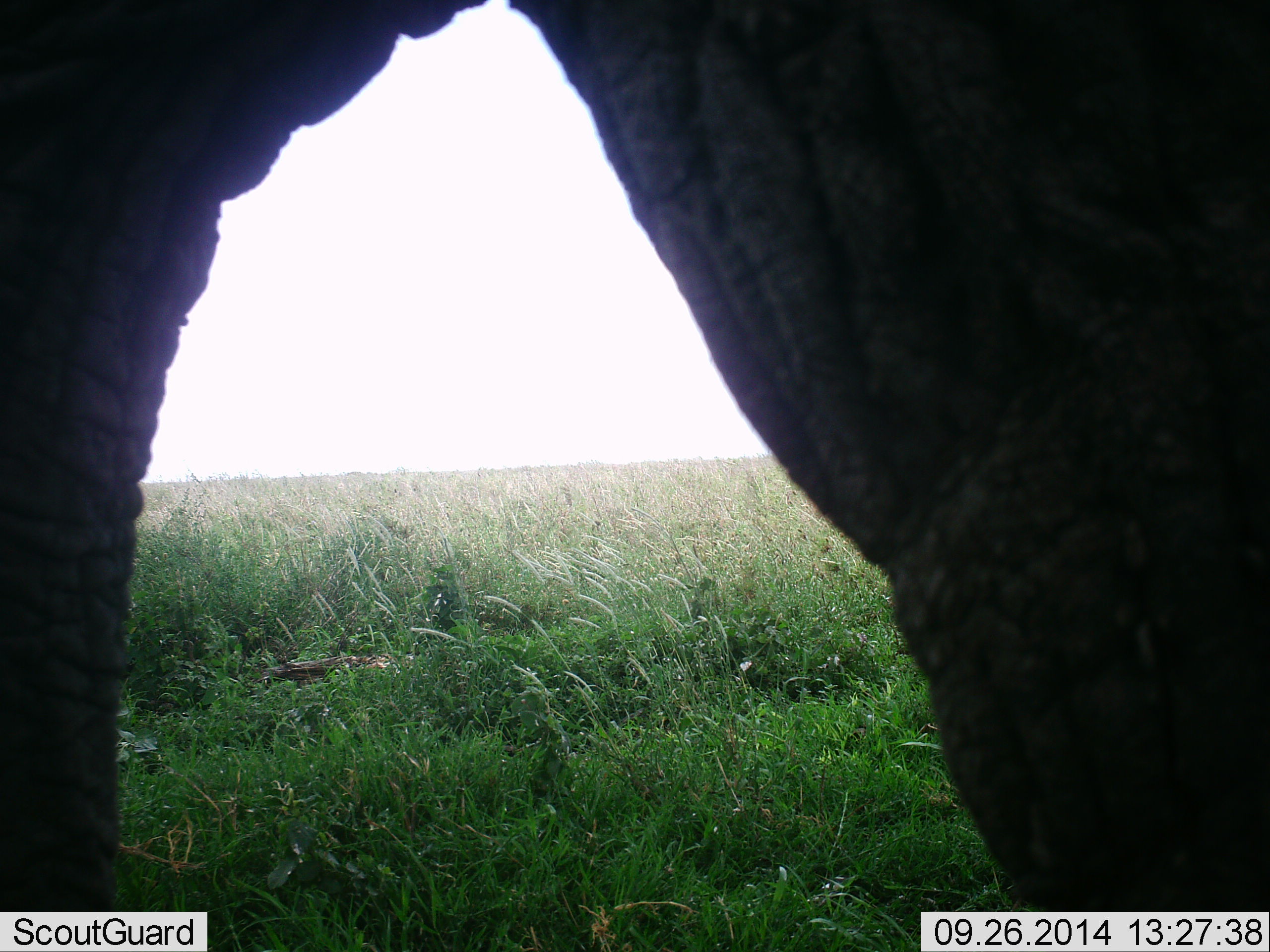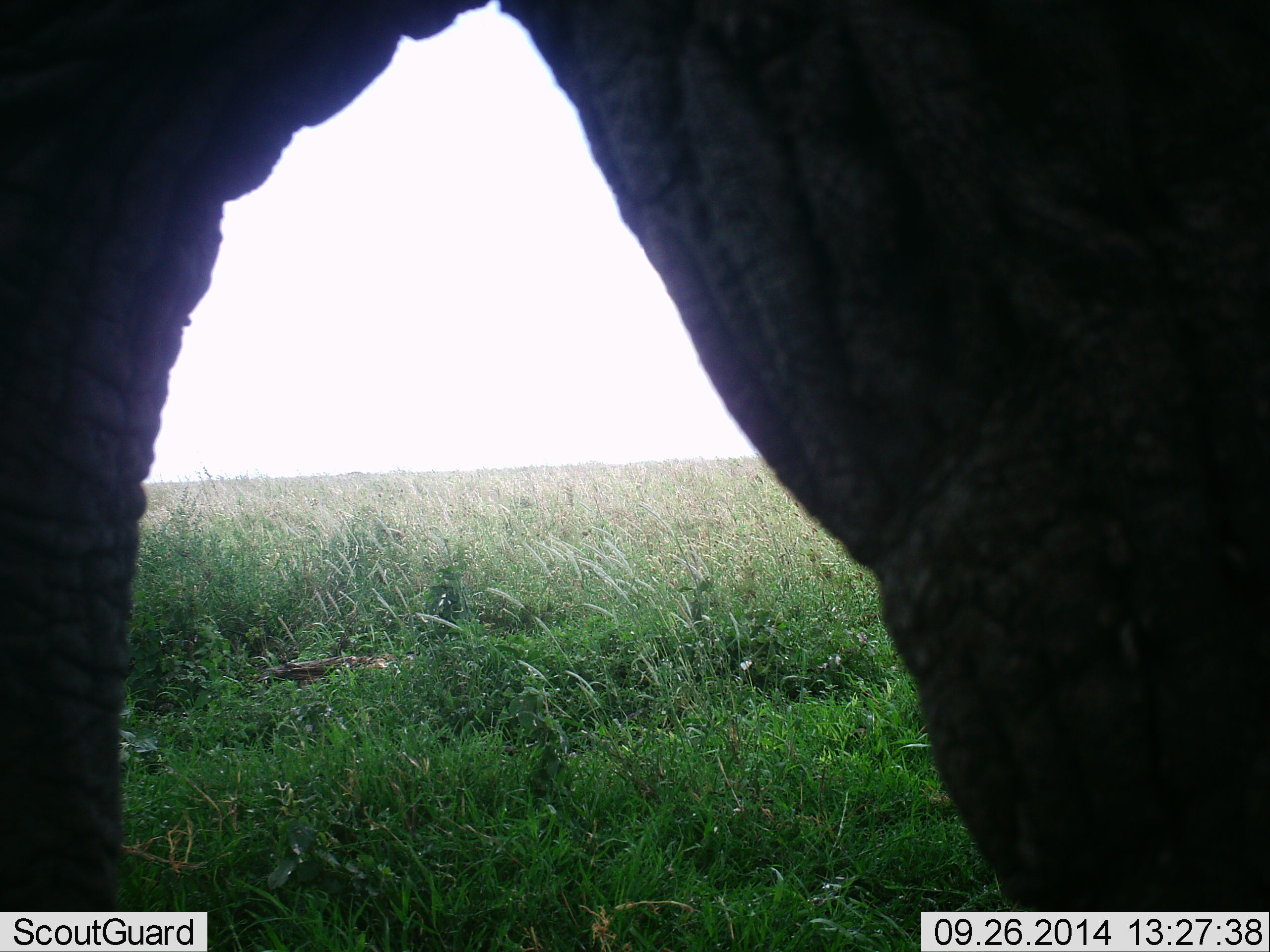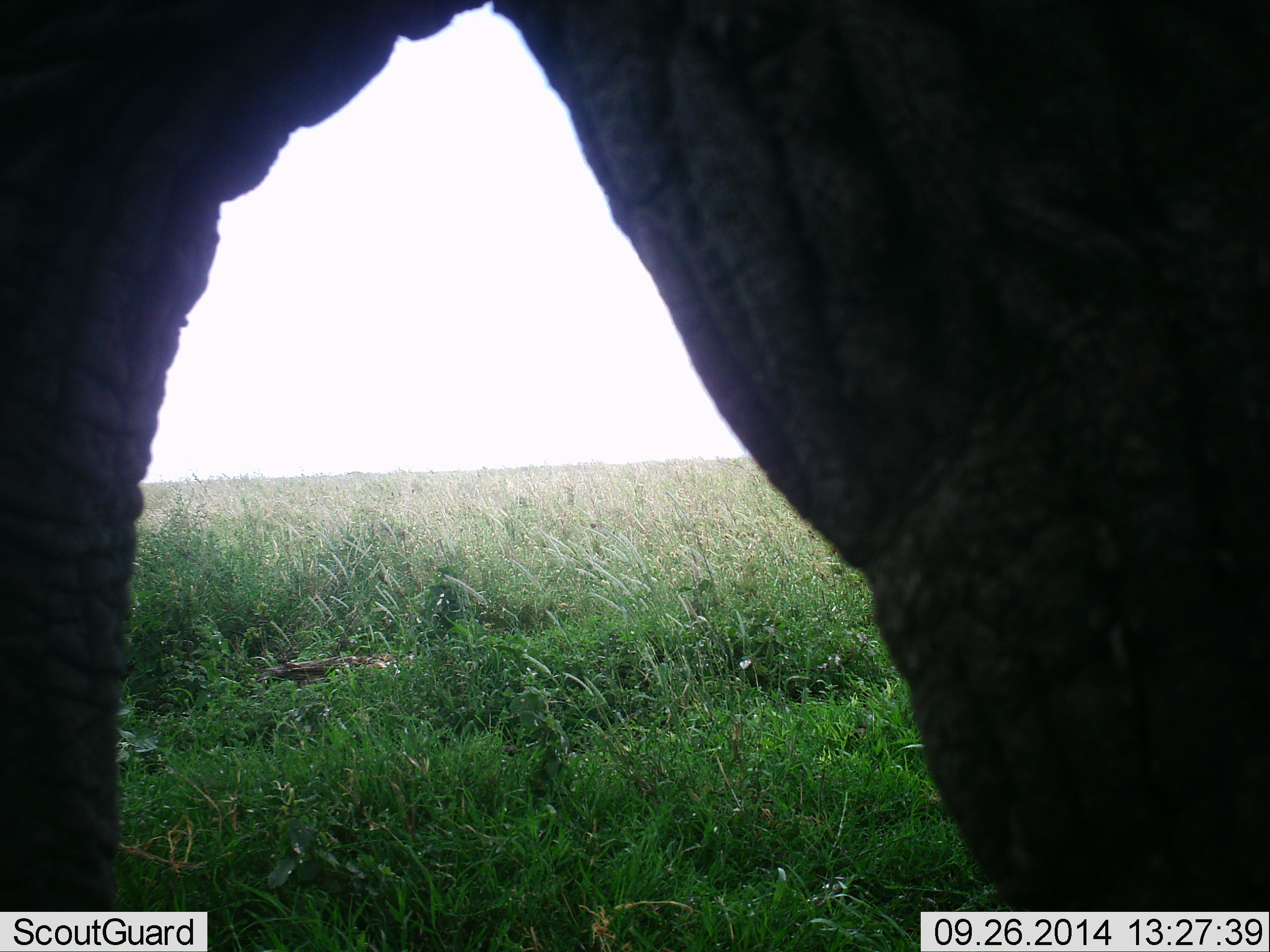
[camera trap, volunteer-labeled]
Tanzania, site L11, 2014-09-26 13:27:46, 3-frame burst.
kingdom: Animalia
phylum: Chordata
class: Mammalia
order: Proboscidea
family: Elephantidae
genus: Loxodonta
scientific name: Loxodonta africana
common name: african bush elephant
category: elephant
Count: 1.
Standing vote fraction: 90%.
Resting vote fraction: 0%.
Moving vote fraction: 0%.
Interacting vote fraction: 10%.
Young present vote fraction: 0%.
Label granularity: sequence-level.